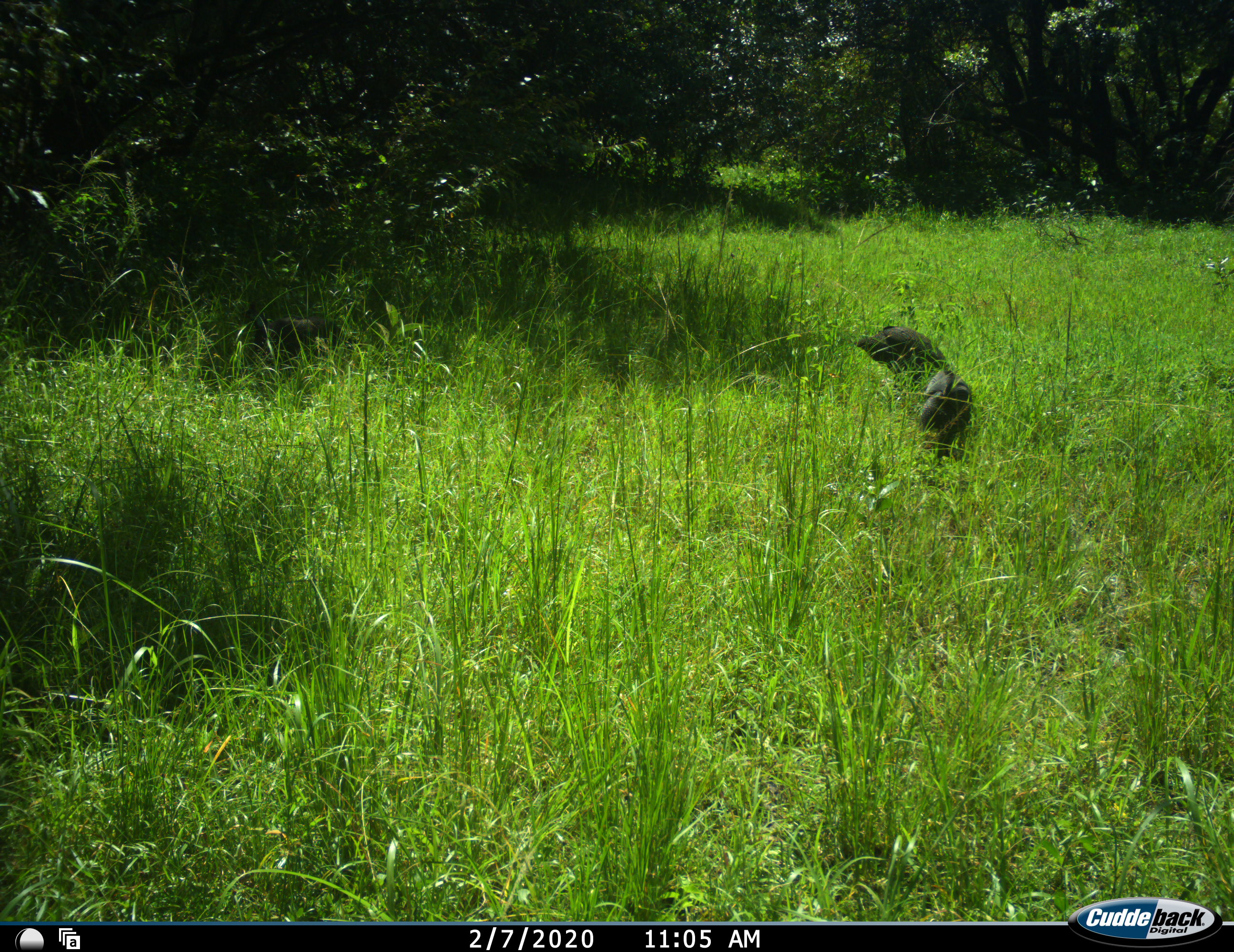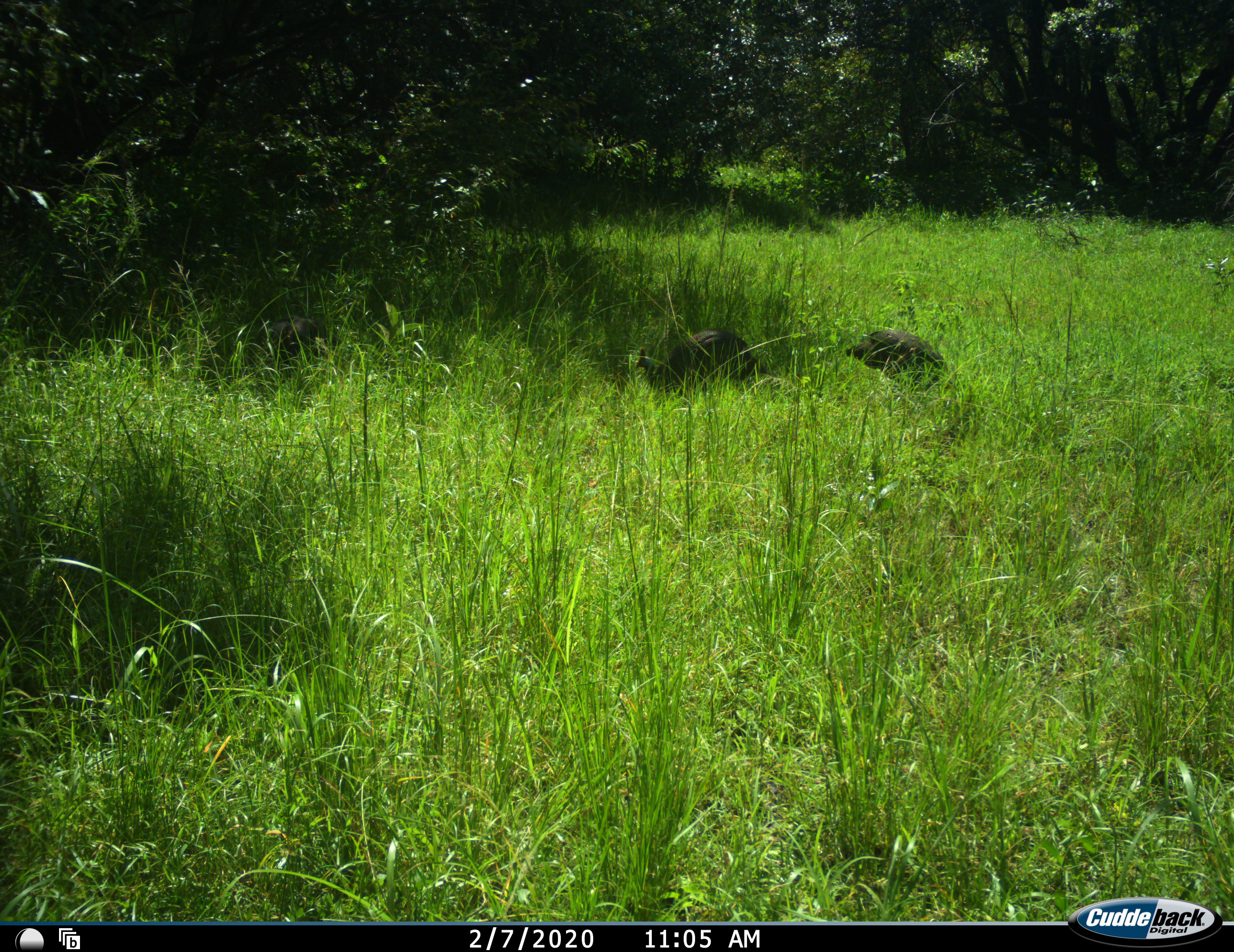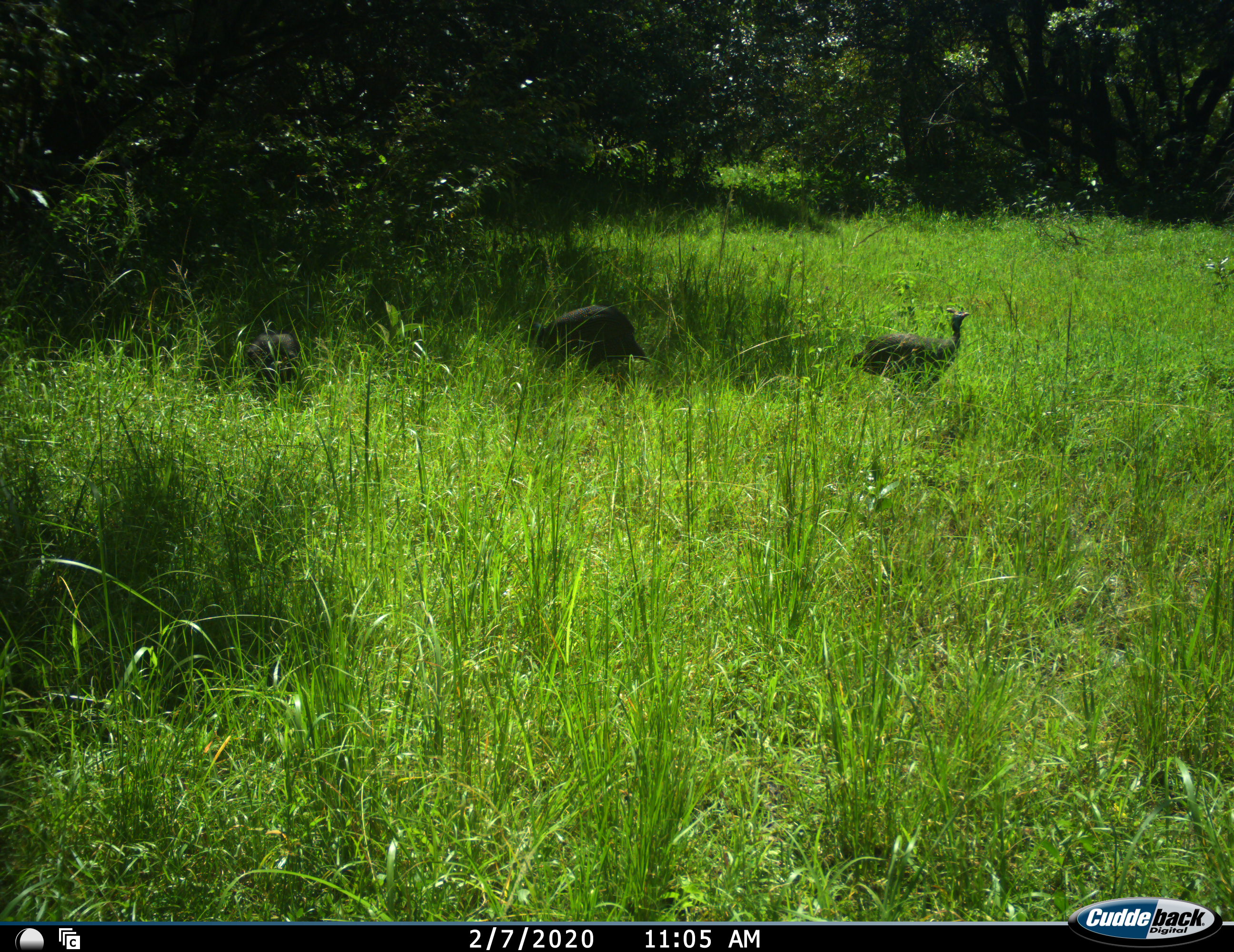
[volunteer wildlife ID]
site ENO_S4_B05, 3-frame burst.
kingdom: Animalia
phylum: Chordata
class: Aves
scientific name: Aves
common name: bird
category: birdother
Birdother (bird) (Aves), count 3. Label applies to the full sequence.